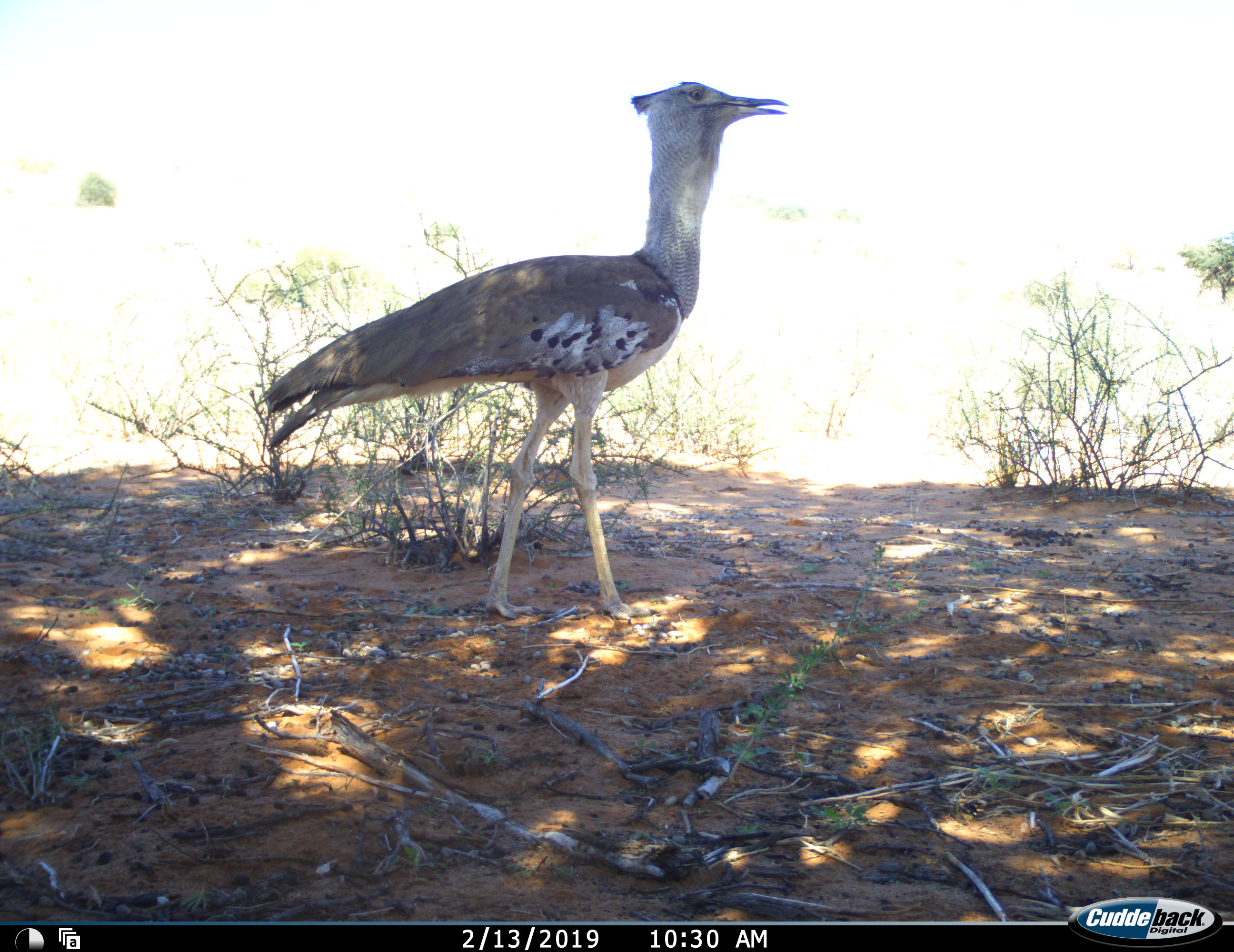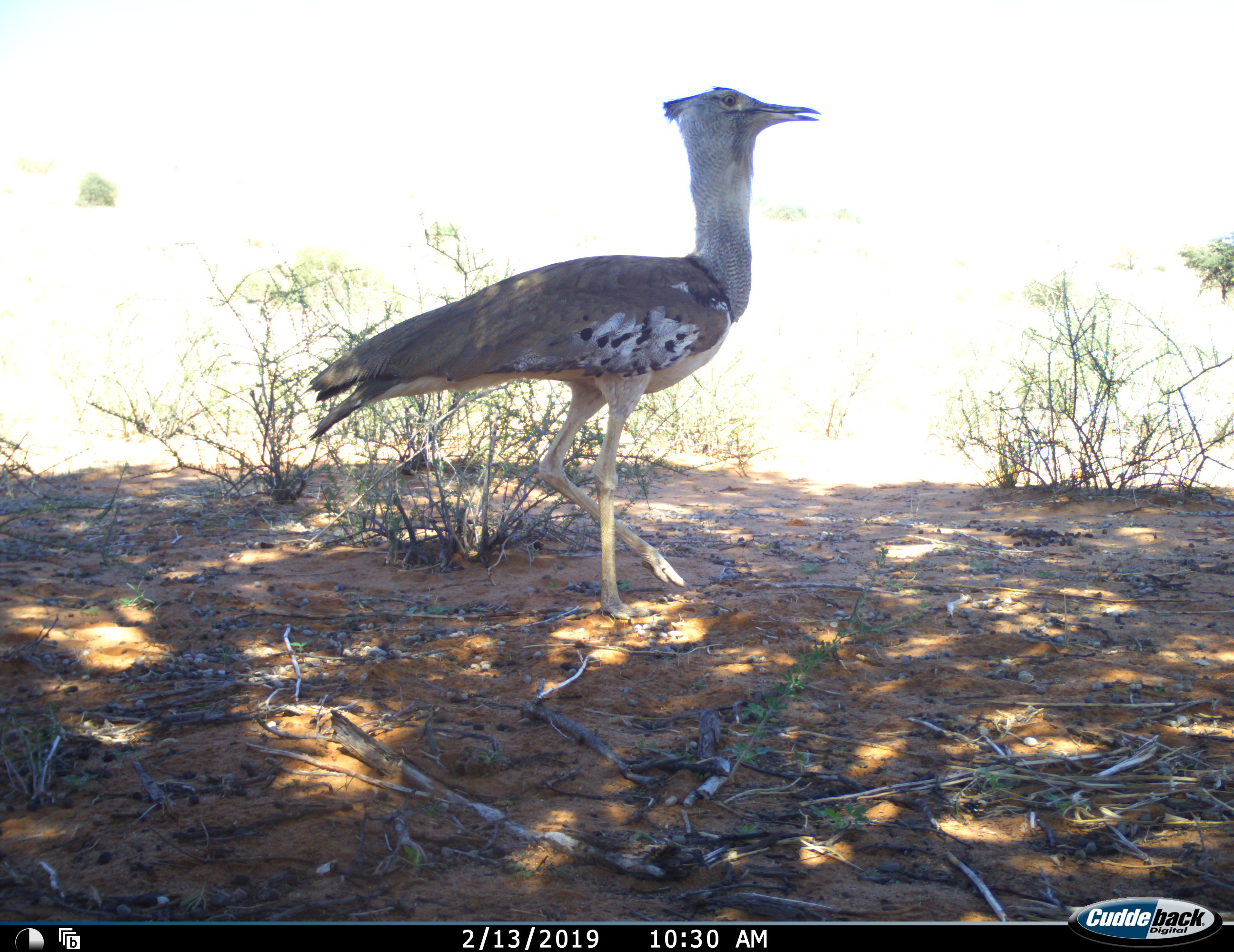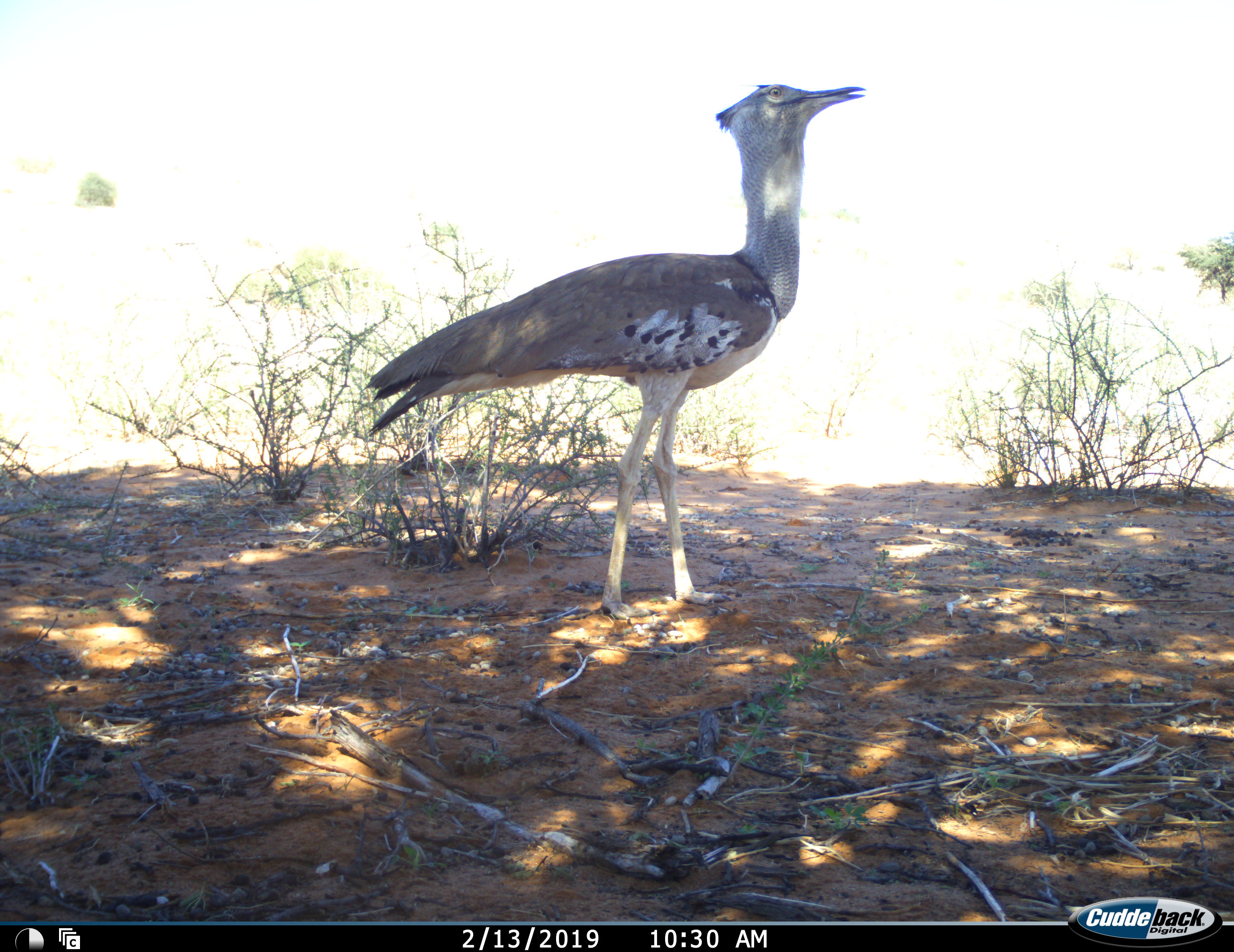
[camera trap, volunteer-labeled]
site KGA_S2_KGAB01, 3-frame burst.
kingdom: Animalia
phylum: Chordata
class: Aves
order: Otidiformes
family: Otididae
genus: Ardeotis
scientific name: Ardeotis kori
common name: kori bustard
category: bustardkori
Bustardkori (kori bustard) (Ardeotis kori), count 1. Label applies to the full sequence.